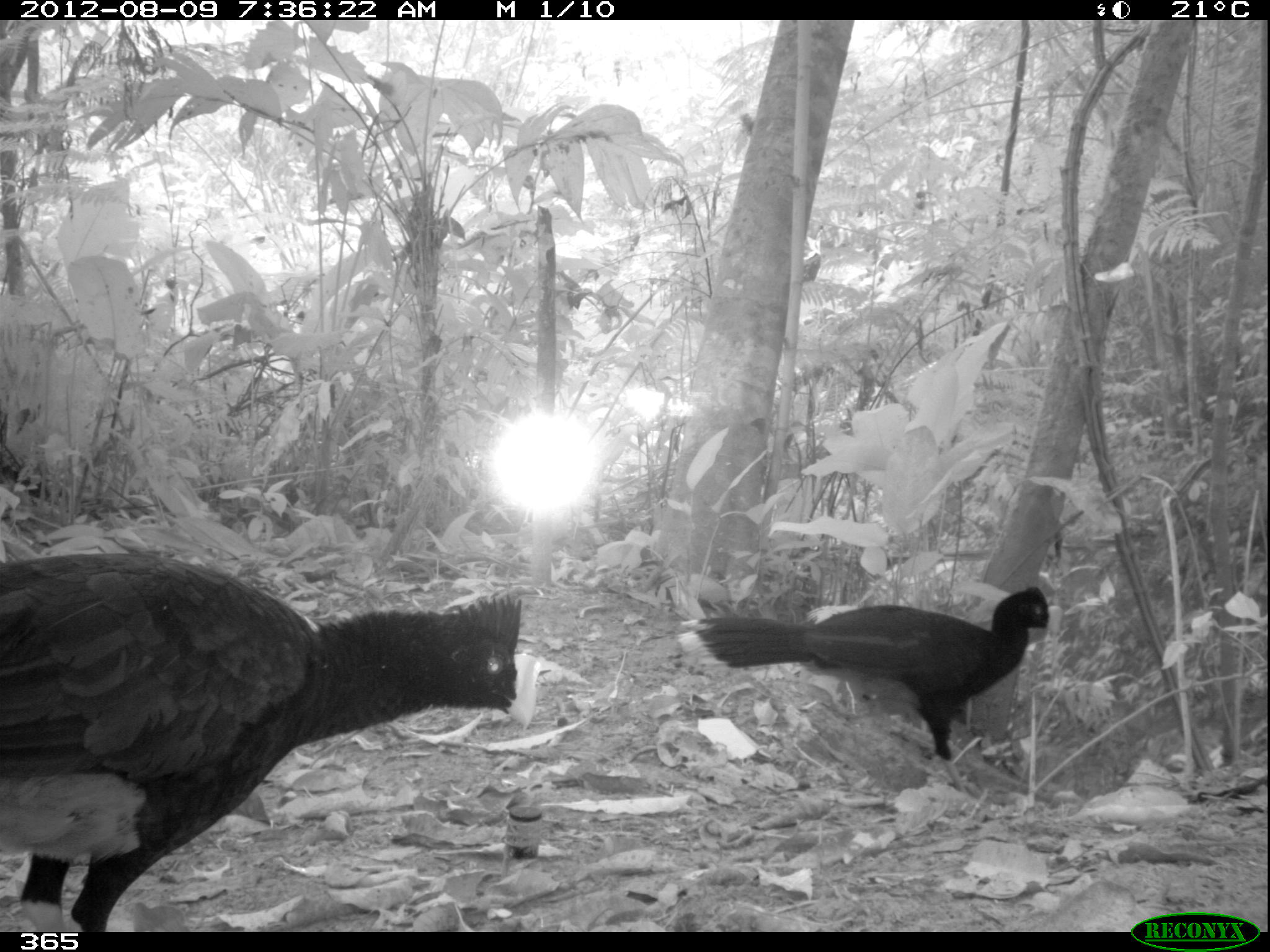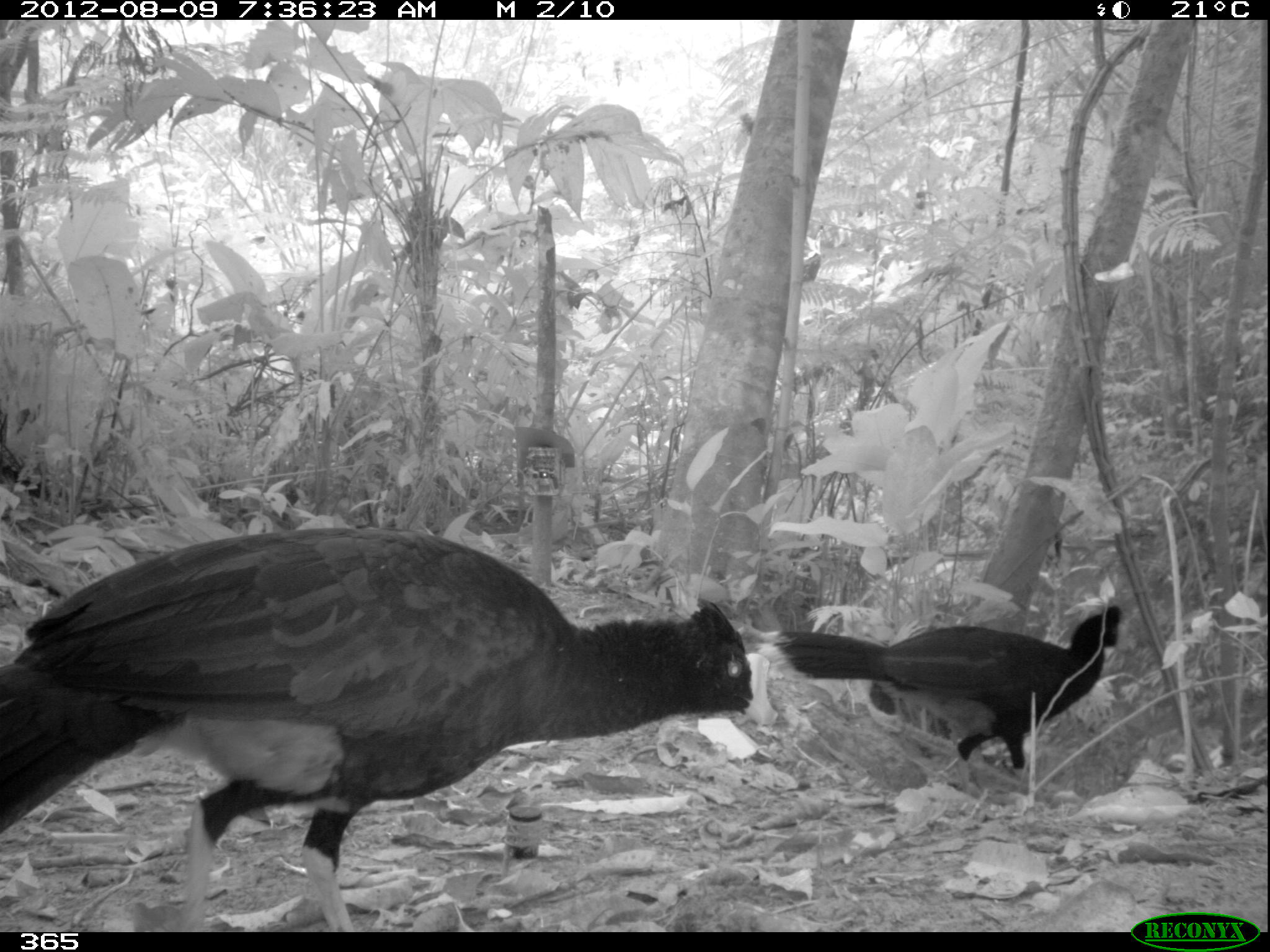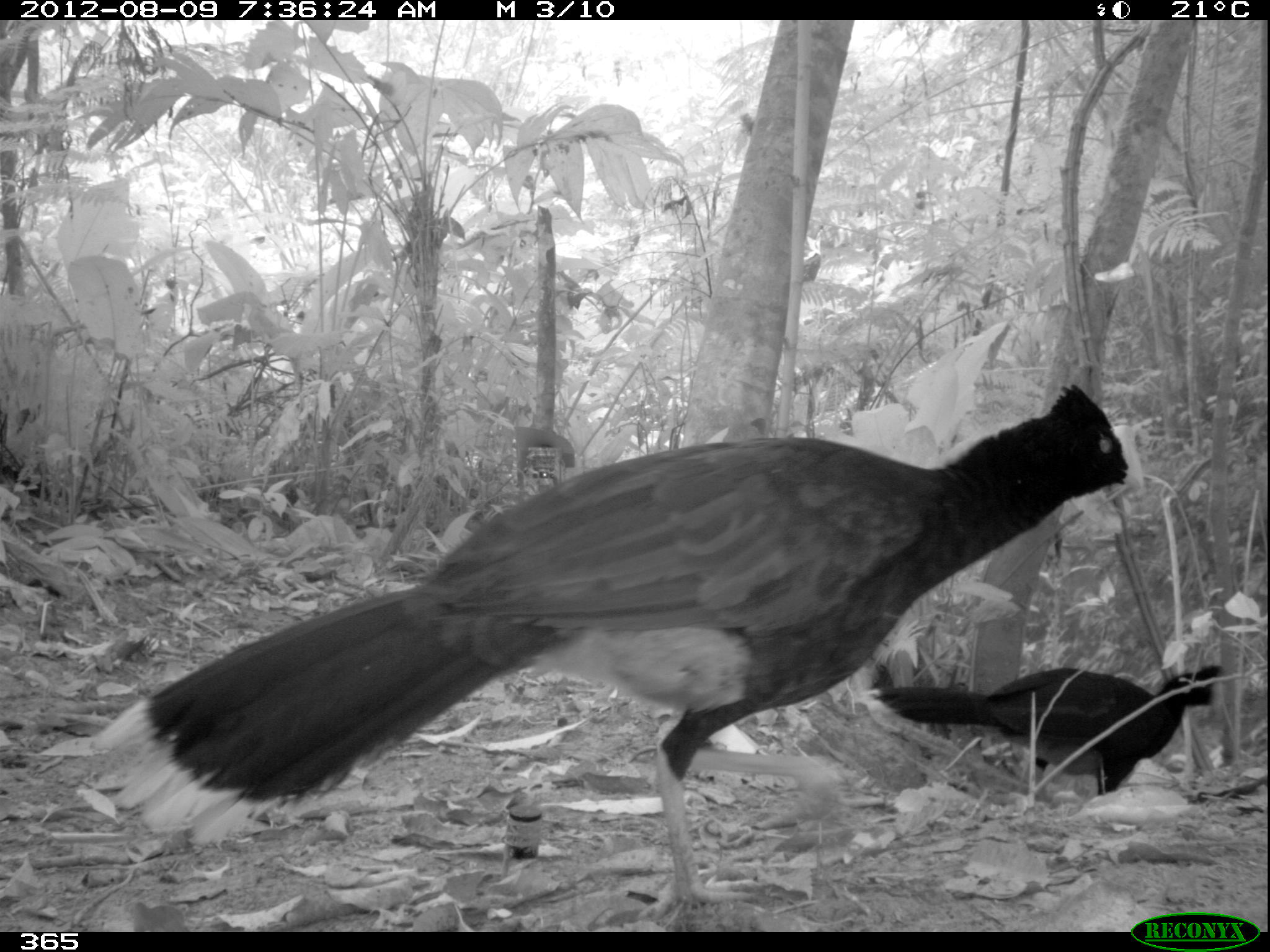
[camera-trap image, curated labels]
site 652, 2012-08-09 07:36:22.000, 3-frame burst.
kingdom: Animalia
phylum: Chordata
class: Aves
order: Galliformes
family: Cracidae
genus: Mitu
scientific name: Mitu tuberosum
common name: razor-billed curassow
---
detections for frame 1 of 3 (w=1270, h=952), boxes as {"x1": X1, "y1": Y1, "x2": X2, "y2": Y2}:
mitu tuberosum: {"x1": 1, "y1": 549, "x2": 538, "y2": 931}; {"x1": 675, "y1": 584, "x2": 1062, "y2": 795}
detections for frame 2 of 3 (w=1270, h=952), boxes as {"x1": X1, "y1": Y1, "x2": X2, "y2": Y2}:
mitu tuberosum: {"x1": 0, "y1": 522, "x2": 775, "y2": 928}; {"x1": 754, "y1": 601, "x2": 1134, "y2": 795}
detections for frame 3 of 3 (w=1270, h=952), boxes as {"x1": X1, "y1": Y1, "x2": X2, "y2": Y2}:
mitu tuberosum: {"x1": 89, "y1": 379, "x2": 1143, "y2": 930}; {"x1": 864, "y1": 661, "x2": 1229, "y2": 793}